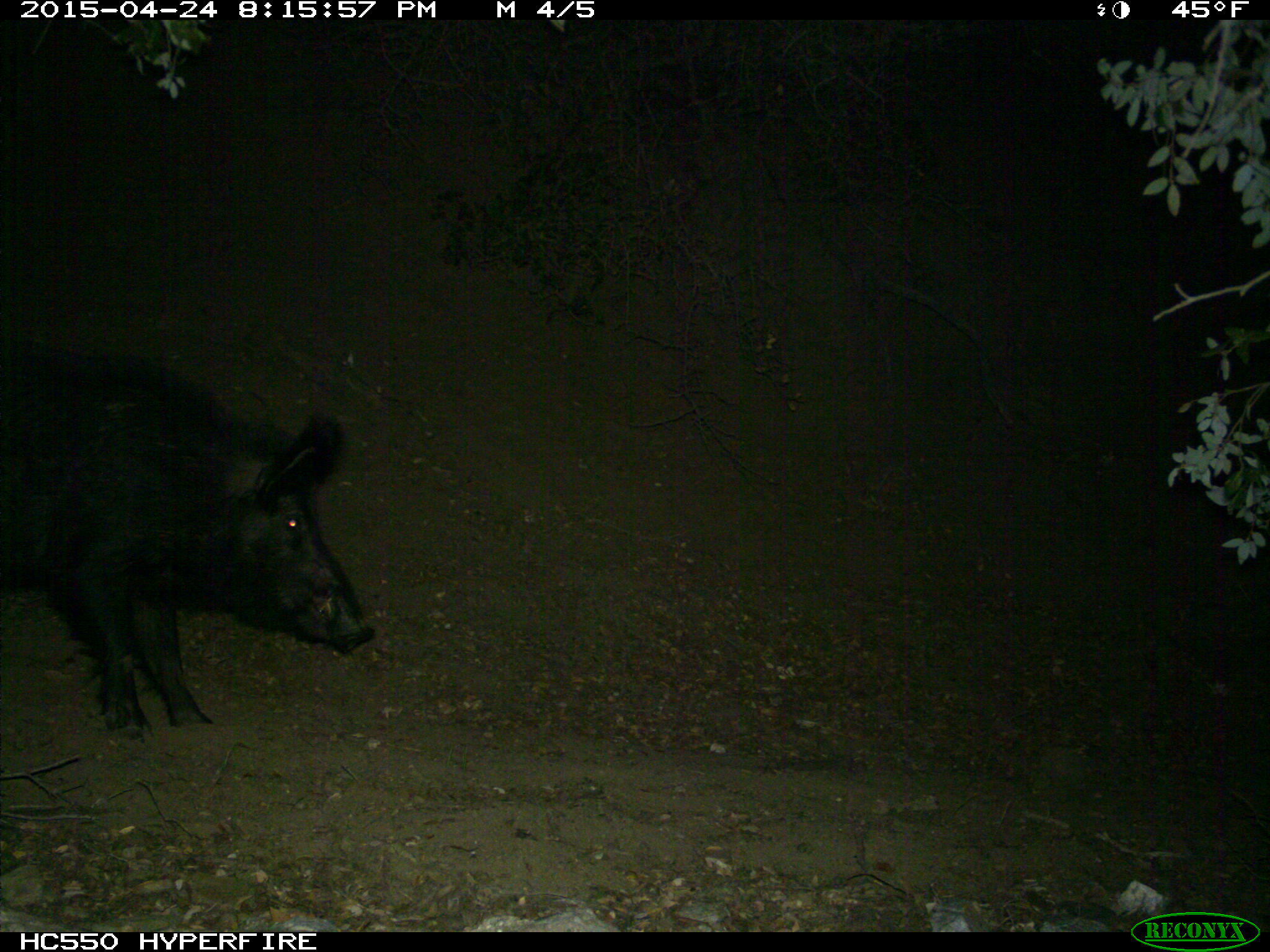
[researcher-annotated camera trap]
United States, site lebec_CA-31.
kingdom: Animalia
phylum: Chordata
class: Mammalia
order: Artiodactyla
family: Suidae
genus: Sus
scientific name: Sus scrofa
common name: wild boar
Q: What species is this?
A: Sus scrofa (wild boar).